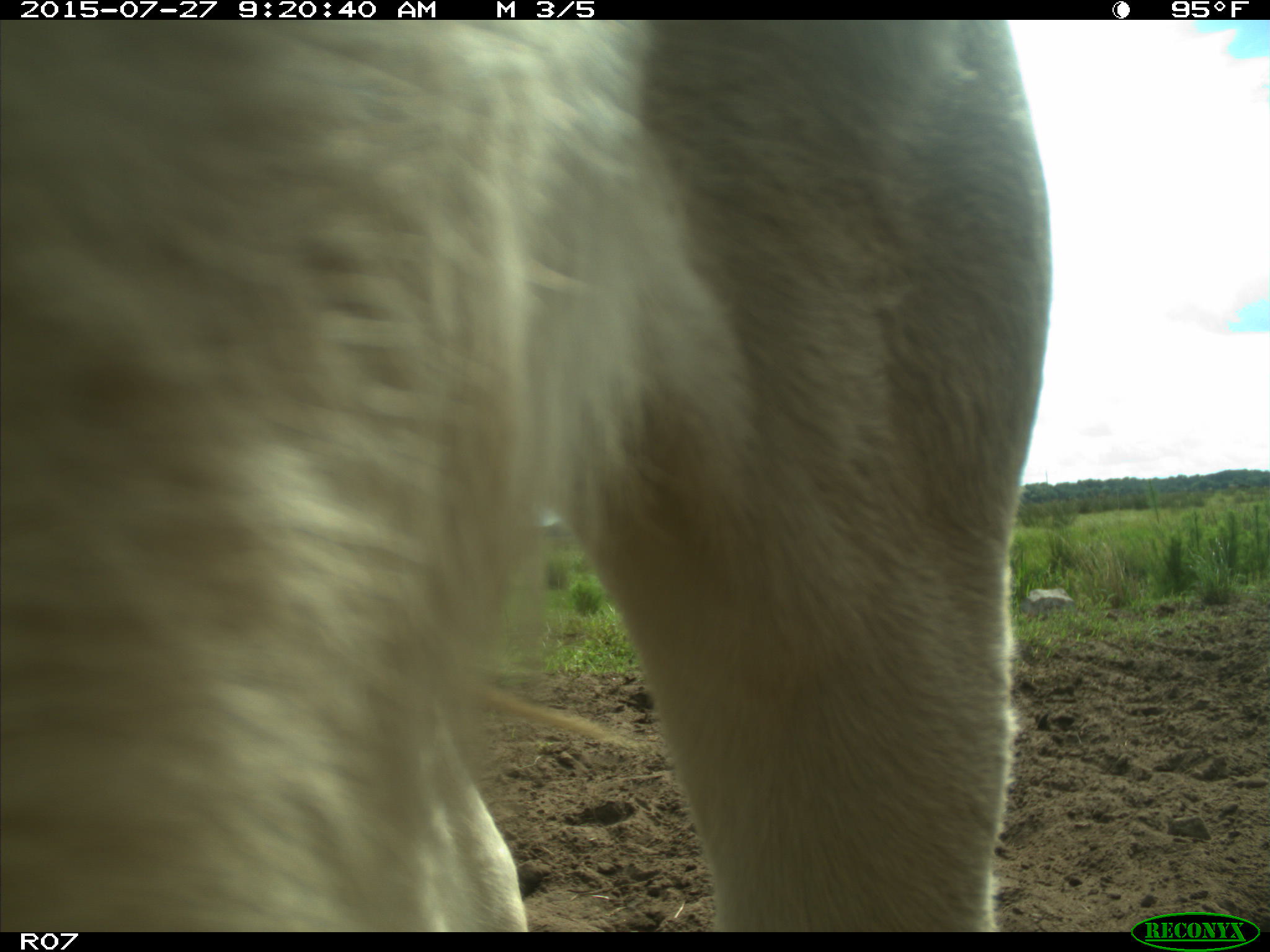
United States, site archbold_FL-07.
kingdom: Animalia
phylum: Chordata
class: Mammalia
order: Artiodactyla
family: Bovidae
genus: Bos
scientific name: Bos taurus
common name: domestic cow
Bos taurus (domestic cow).